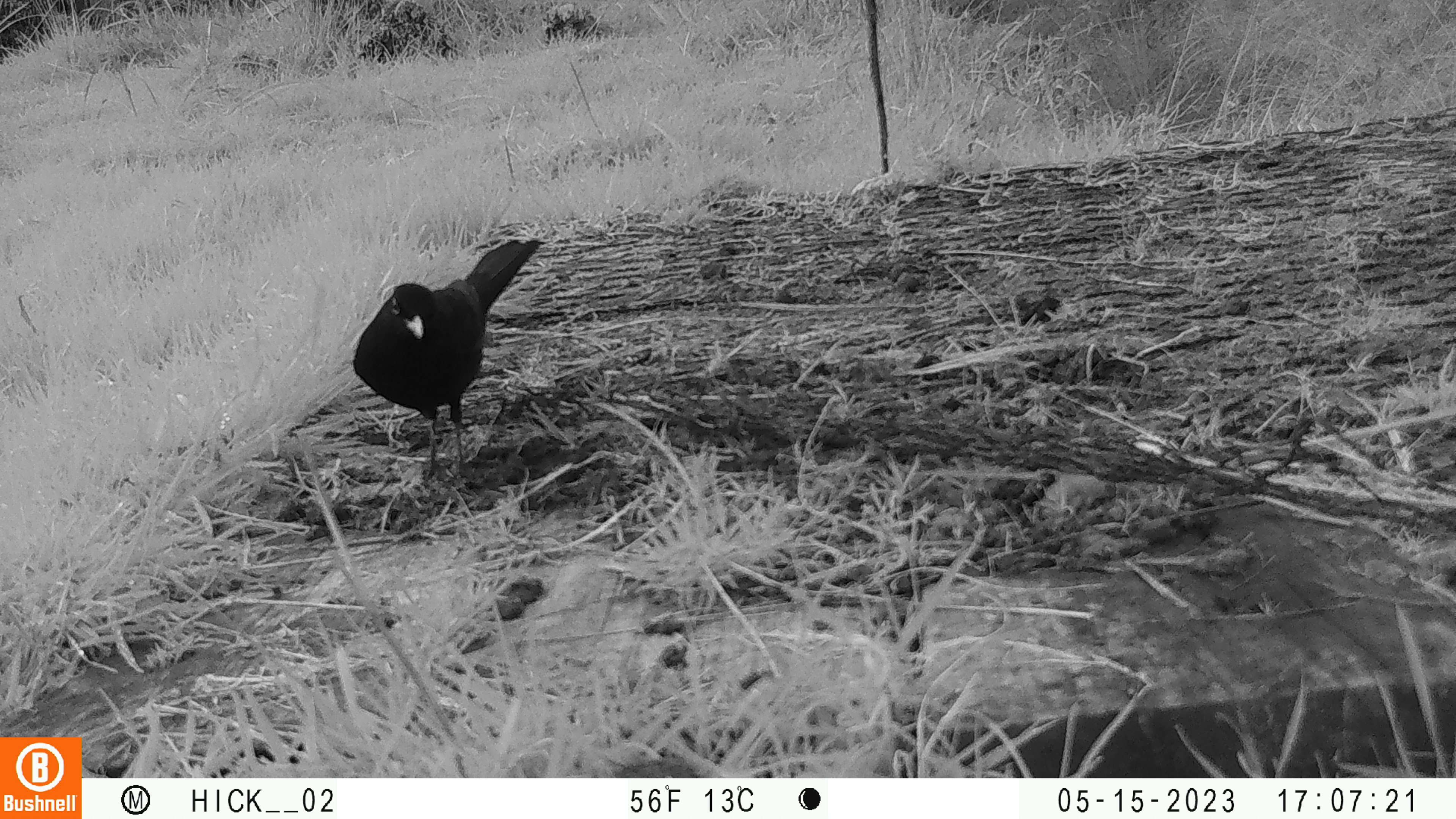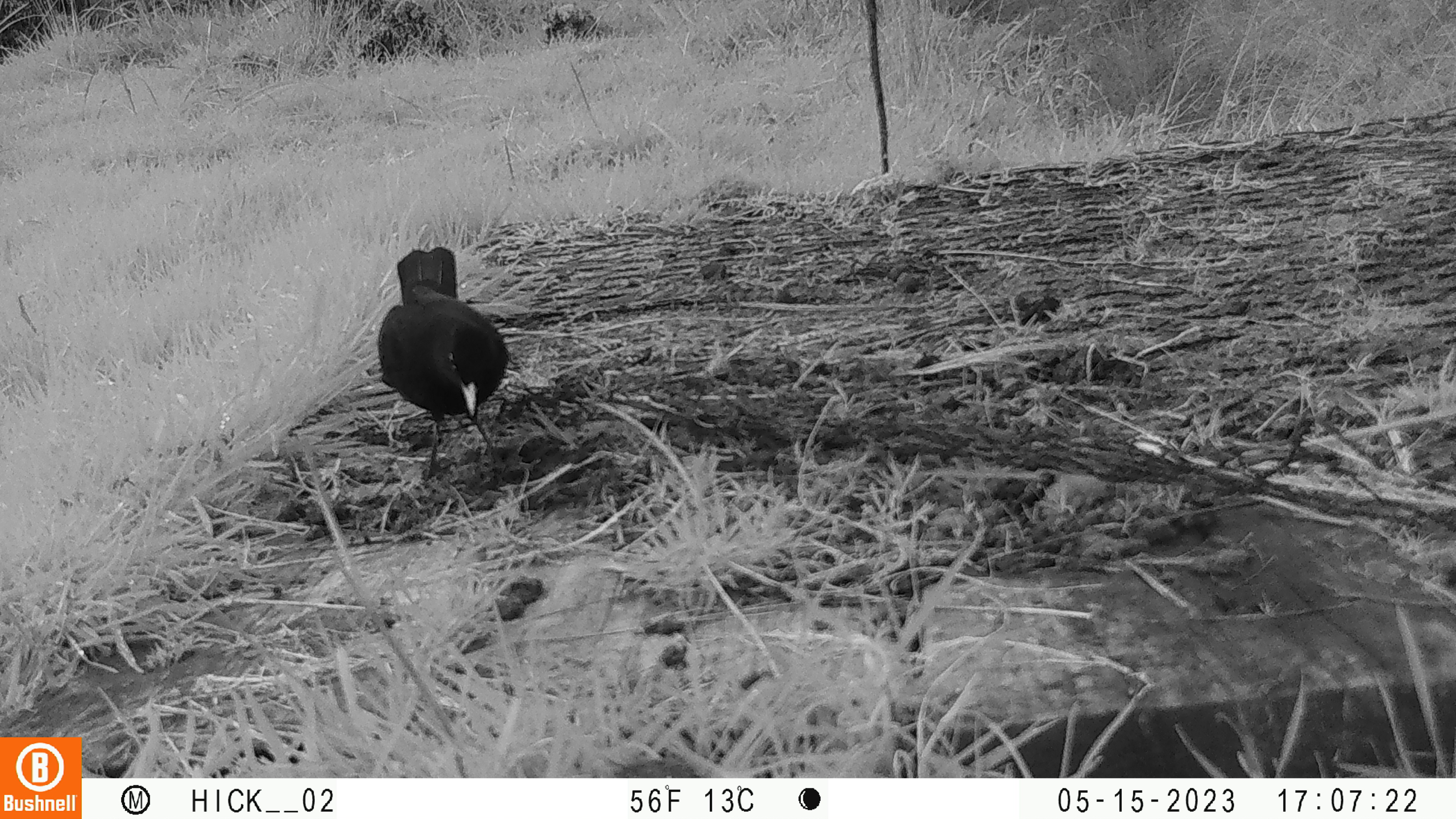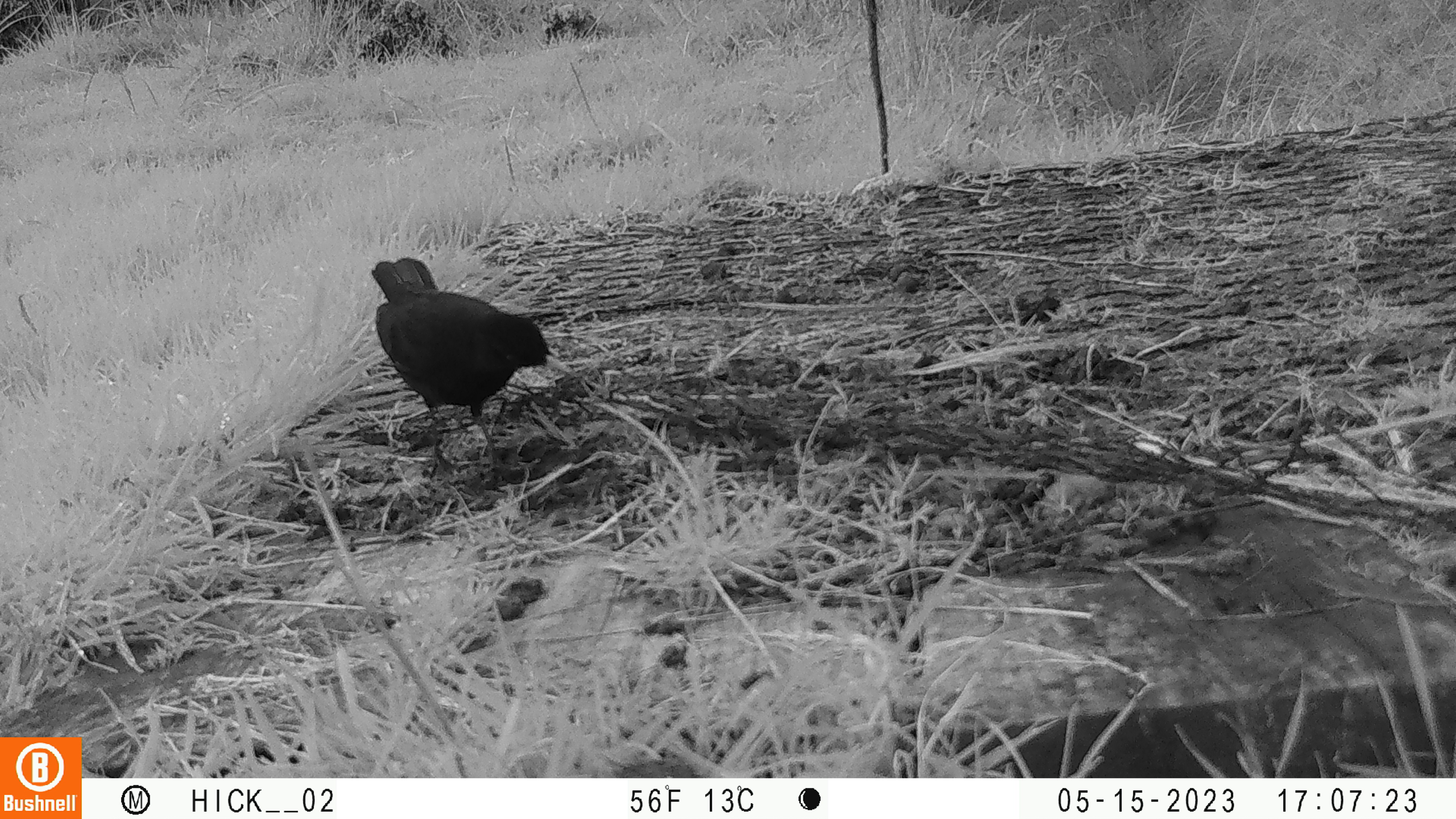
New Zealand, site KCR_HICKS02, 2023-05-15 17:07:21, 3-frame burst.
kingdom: Animalia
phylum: Chordata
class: Aves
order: Passeriformes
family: Turdidae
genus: Turdus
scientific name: Turdus merula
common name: eurasian blackbird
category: blackbird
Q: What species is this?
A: Blackbird (eurasian blackbird) (Turdus merula).